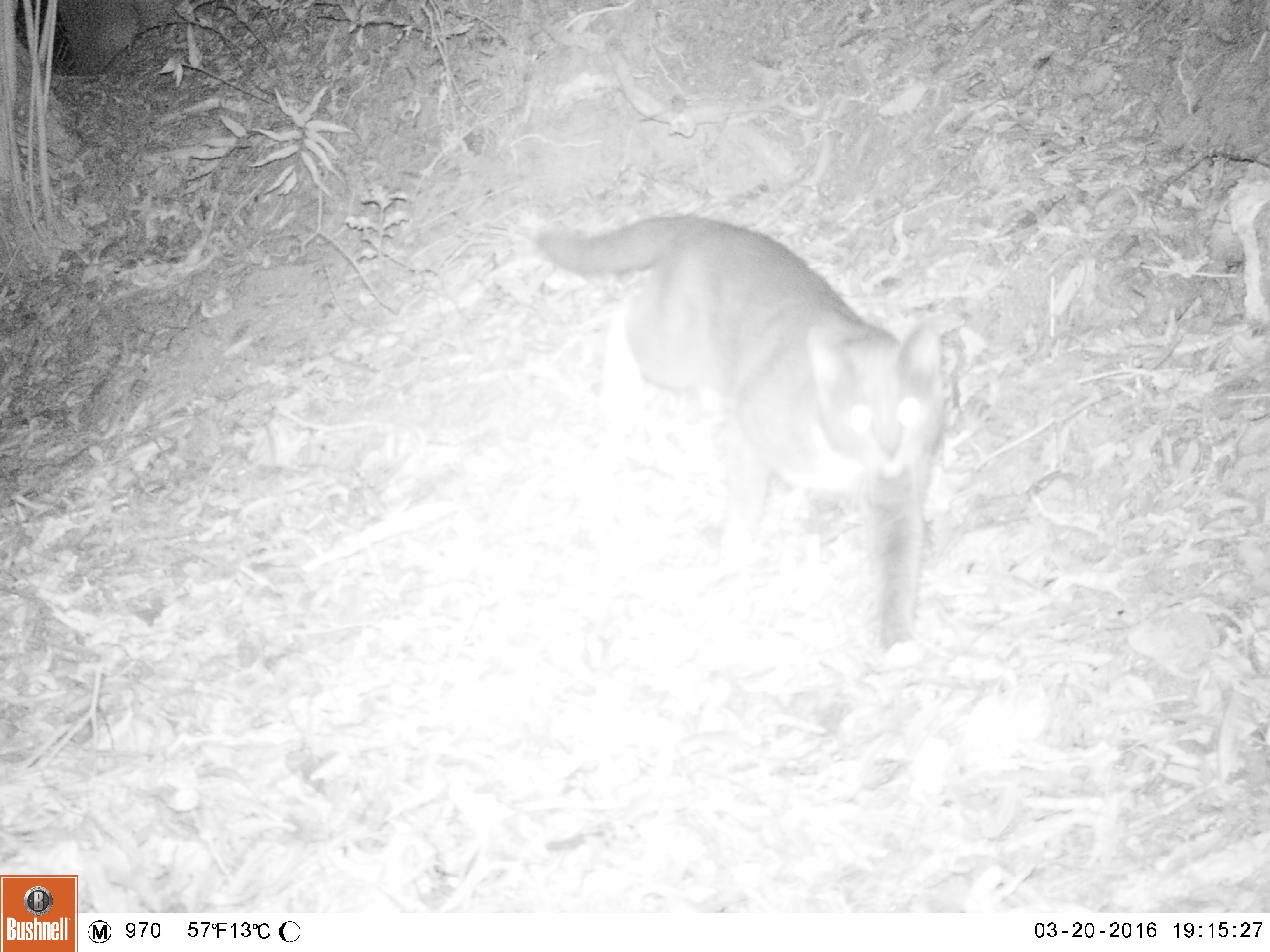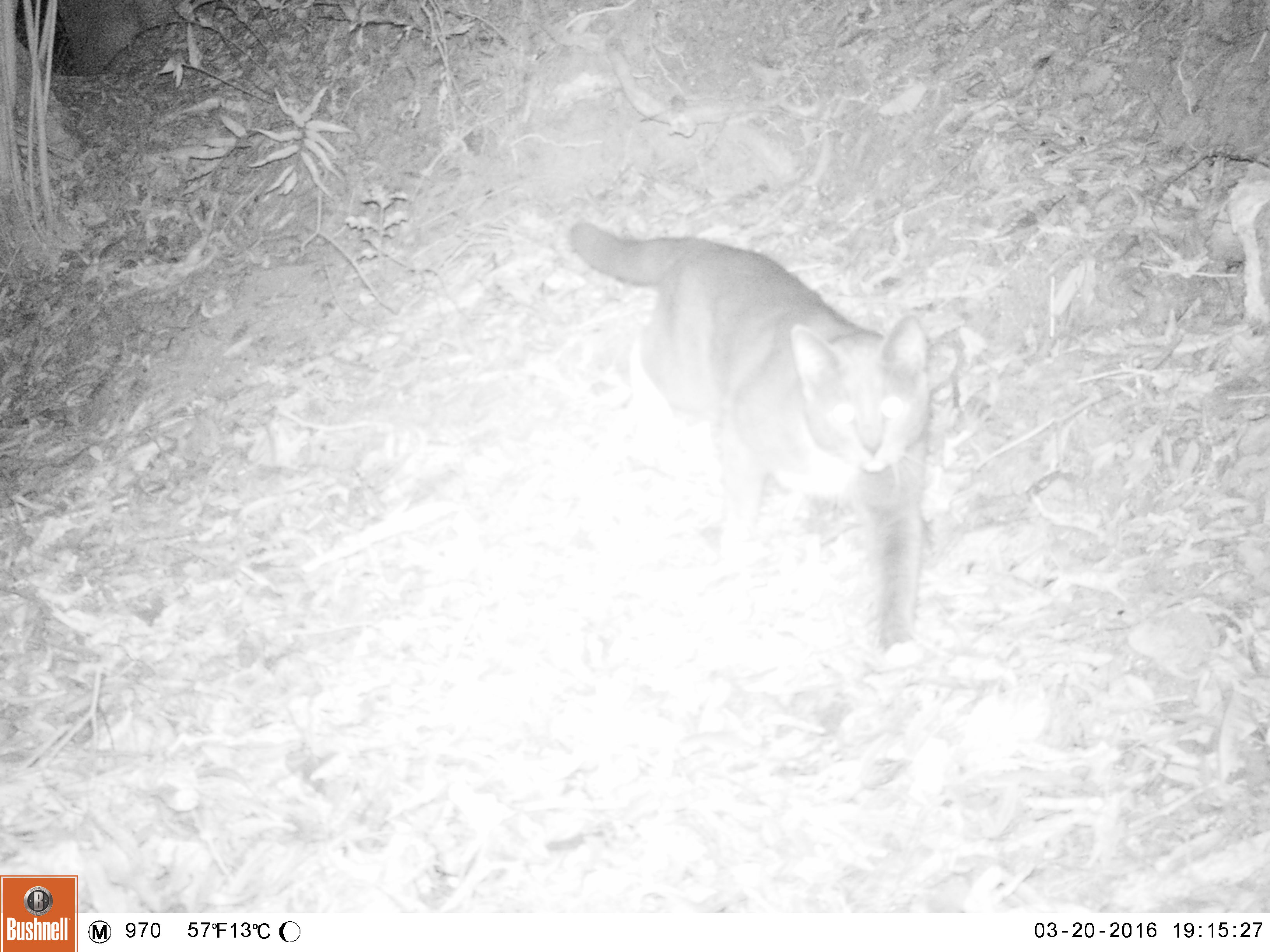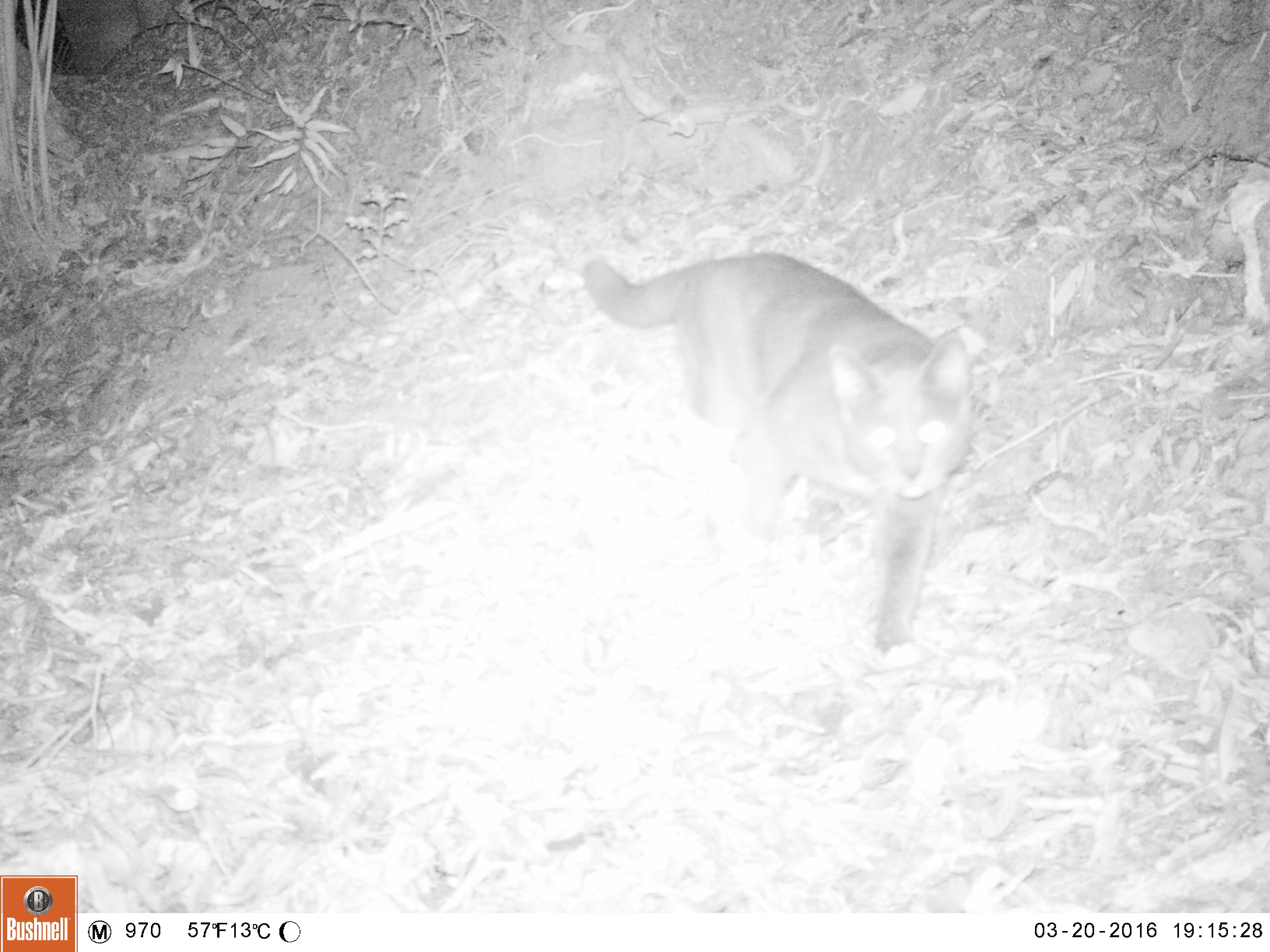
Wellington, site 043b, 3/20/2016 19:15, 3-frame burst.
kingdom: Animalia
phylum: Chordata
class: Mammalia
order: Carnivora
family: Felidae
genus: Felis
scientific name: Felis catus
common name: cat